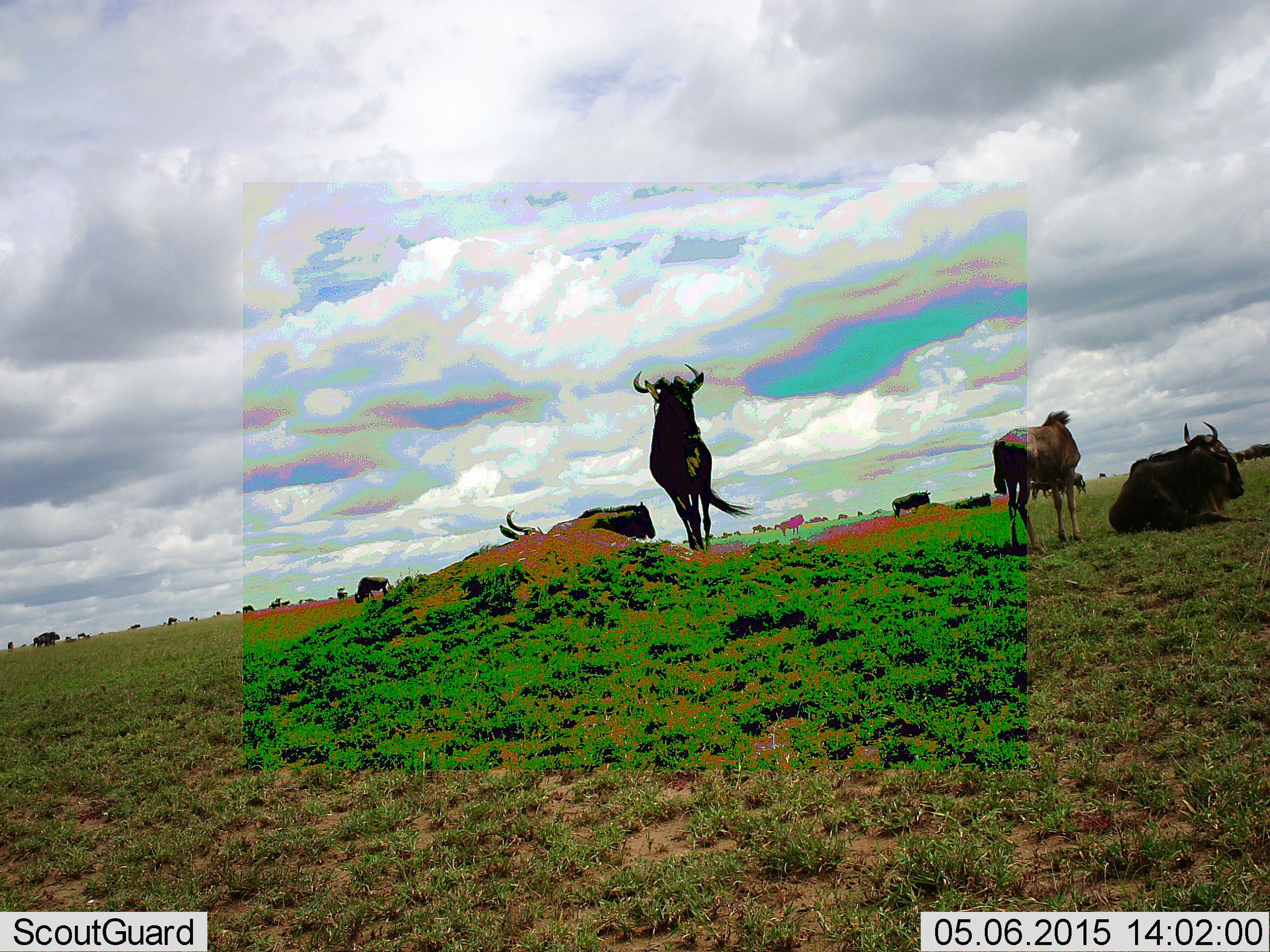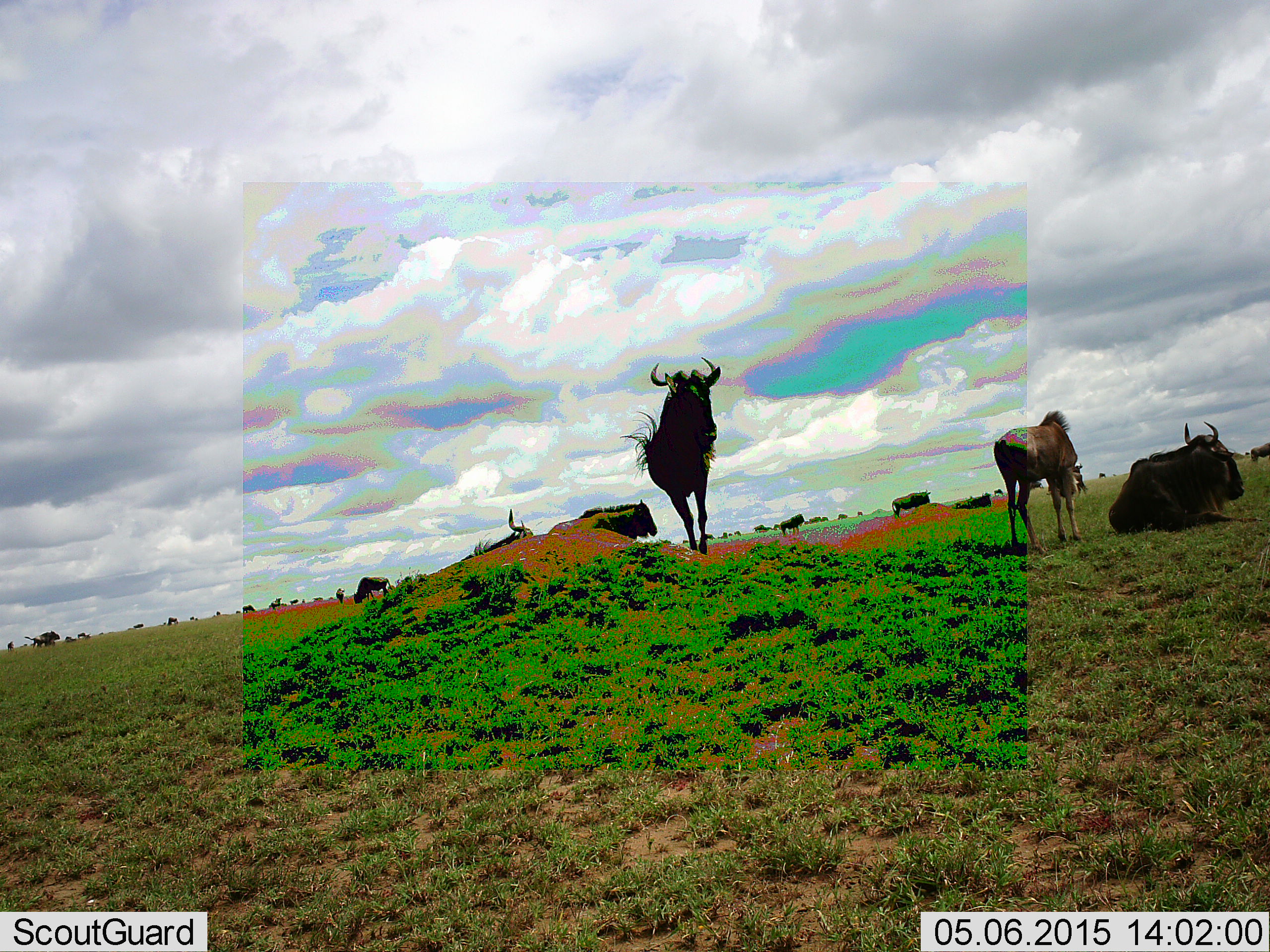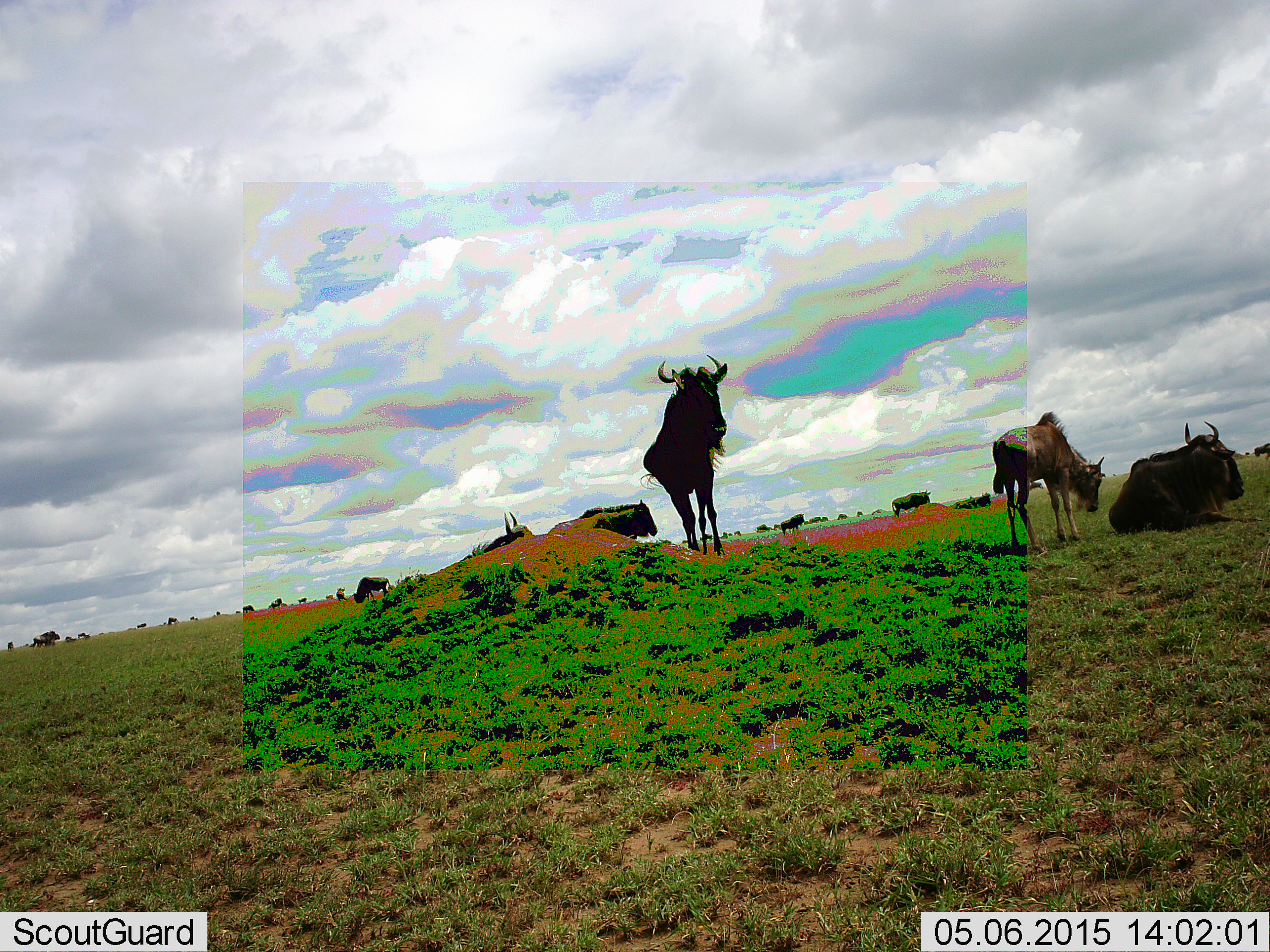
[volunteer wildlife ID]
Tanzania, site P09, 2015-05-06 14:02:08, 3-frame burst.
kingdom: Animalia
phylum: Chordata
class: Mammalia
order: Artiodactyla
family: Bovidae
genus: Connochaetes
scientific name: Connochaetes taurinus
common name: blue wildebeest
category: wildebeest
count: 11-50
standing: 90%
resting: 90%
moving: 60%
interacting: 0%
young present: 40%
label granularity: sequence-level